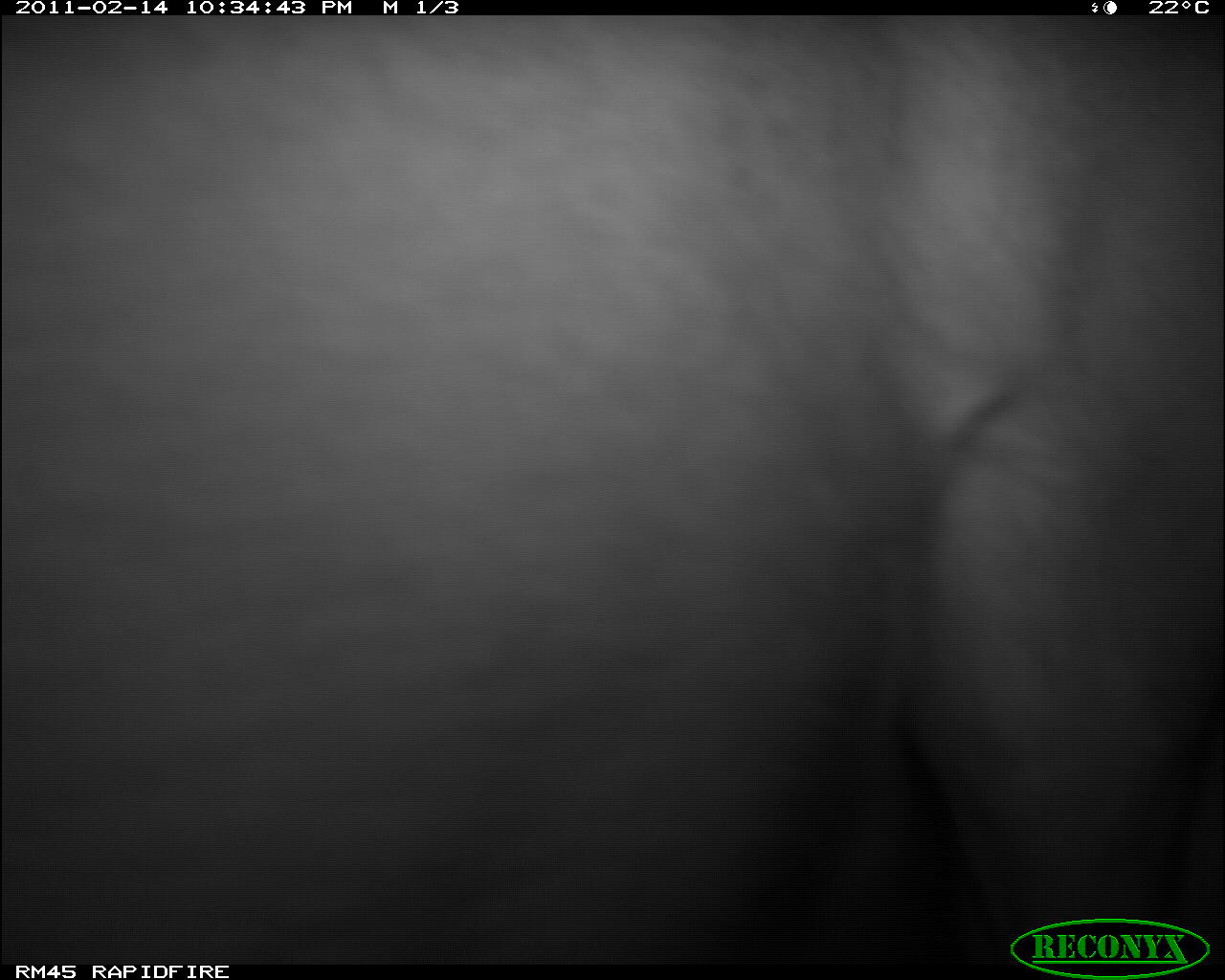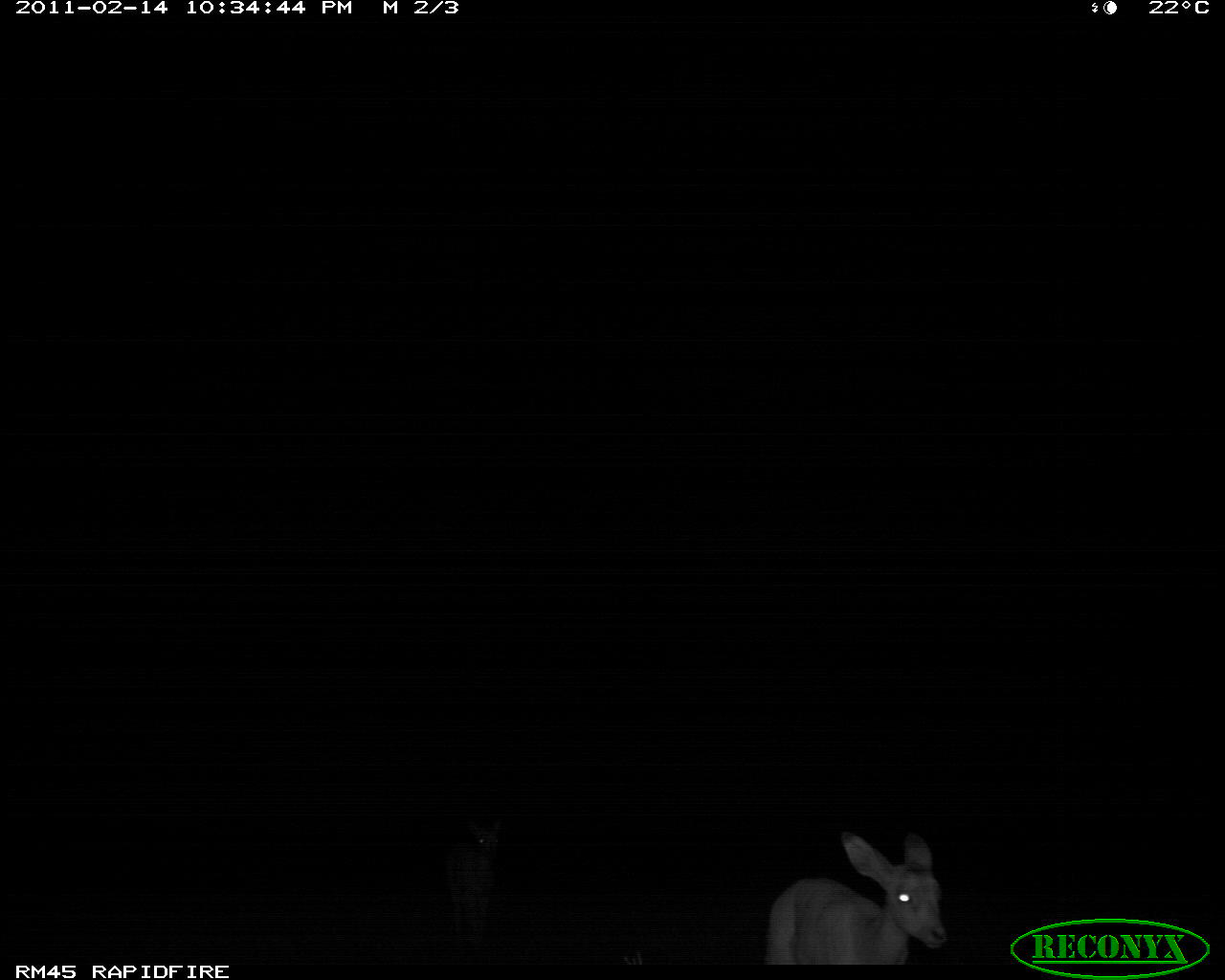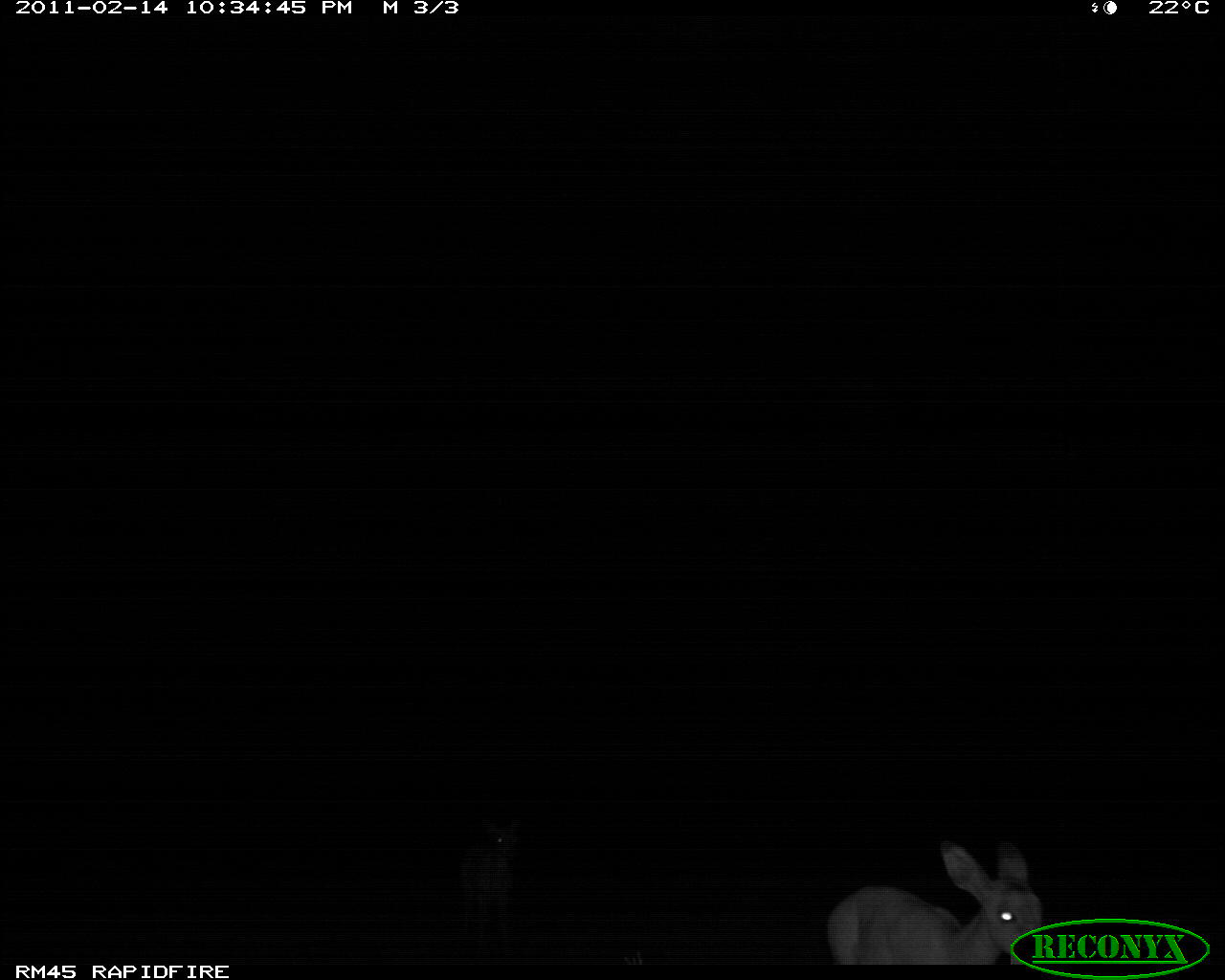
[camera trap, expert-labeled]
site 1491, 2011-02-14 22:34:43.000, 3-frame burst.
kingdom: Animalia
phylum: Chordata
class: Mammalia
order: Artiodactyla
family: Bovidae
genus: Aepyceros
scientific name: Aepyceros melampus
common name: impala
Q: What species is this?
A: Aepyceros melampus (impala).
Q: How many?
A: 2.